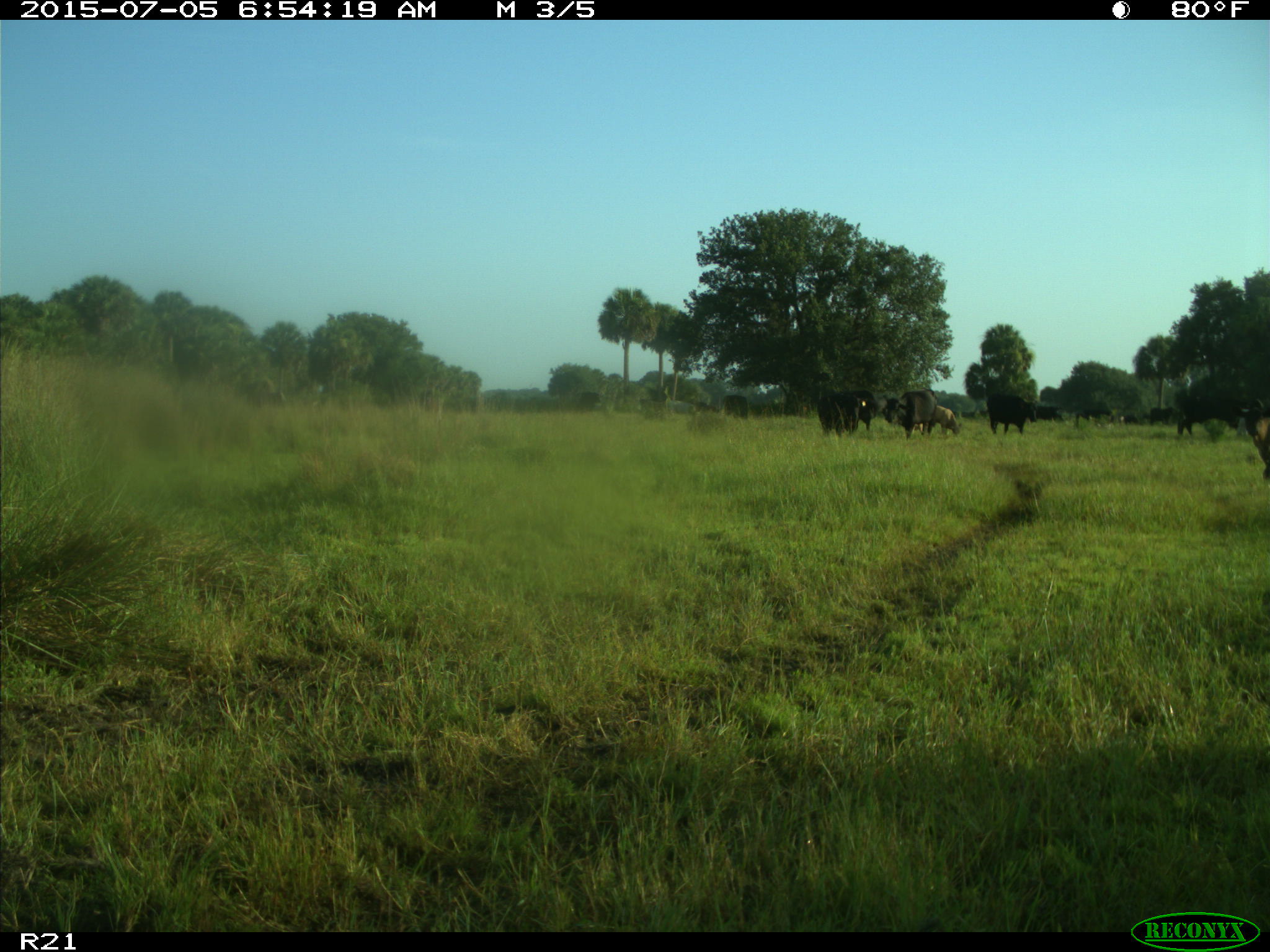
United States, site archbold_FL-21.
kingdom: Animalia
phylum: Chordata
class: Mammalia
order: Artiodactyla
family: Bovidae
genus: Bos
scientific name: Bos taurus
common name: domestic cow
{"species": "Bos taurus (domestic cow)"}